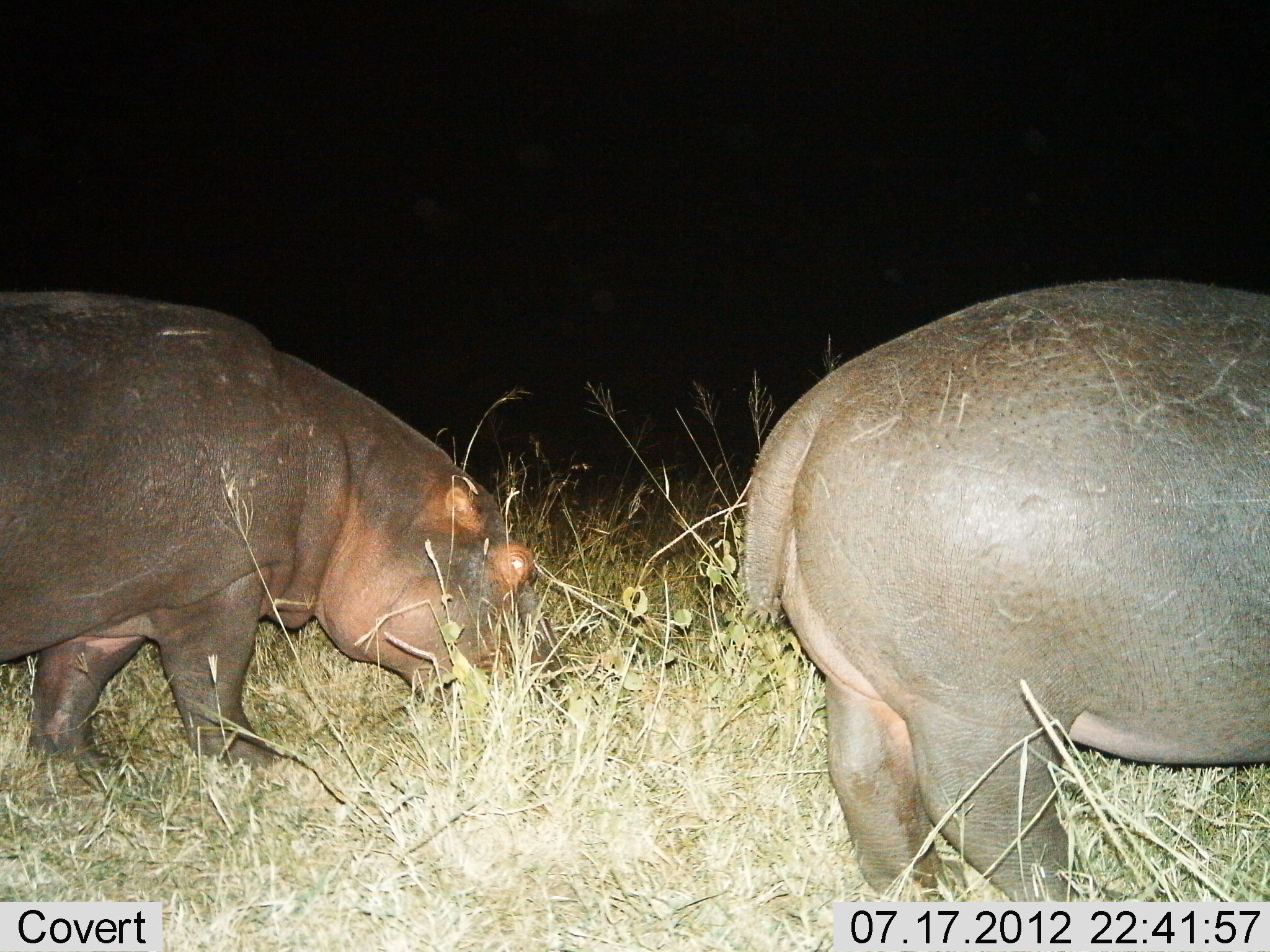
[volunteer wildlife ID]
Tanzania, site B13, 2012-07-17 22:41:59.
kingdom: Animalia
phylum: Chordata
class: Mammalia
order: Artiodactyla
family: Hippopotamidae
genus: Hippopotamus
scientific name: Hippopotamus amphibius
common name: hippopotamus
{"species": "hippopotamus (Hippopotamus amphibius)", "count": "2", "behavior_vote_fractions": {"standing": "30%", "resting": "0%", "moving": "0%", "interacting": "0%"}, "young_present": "0%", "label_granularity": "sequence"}